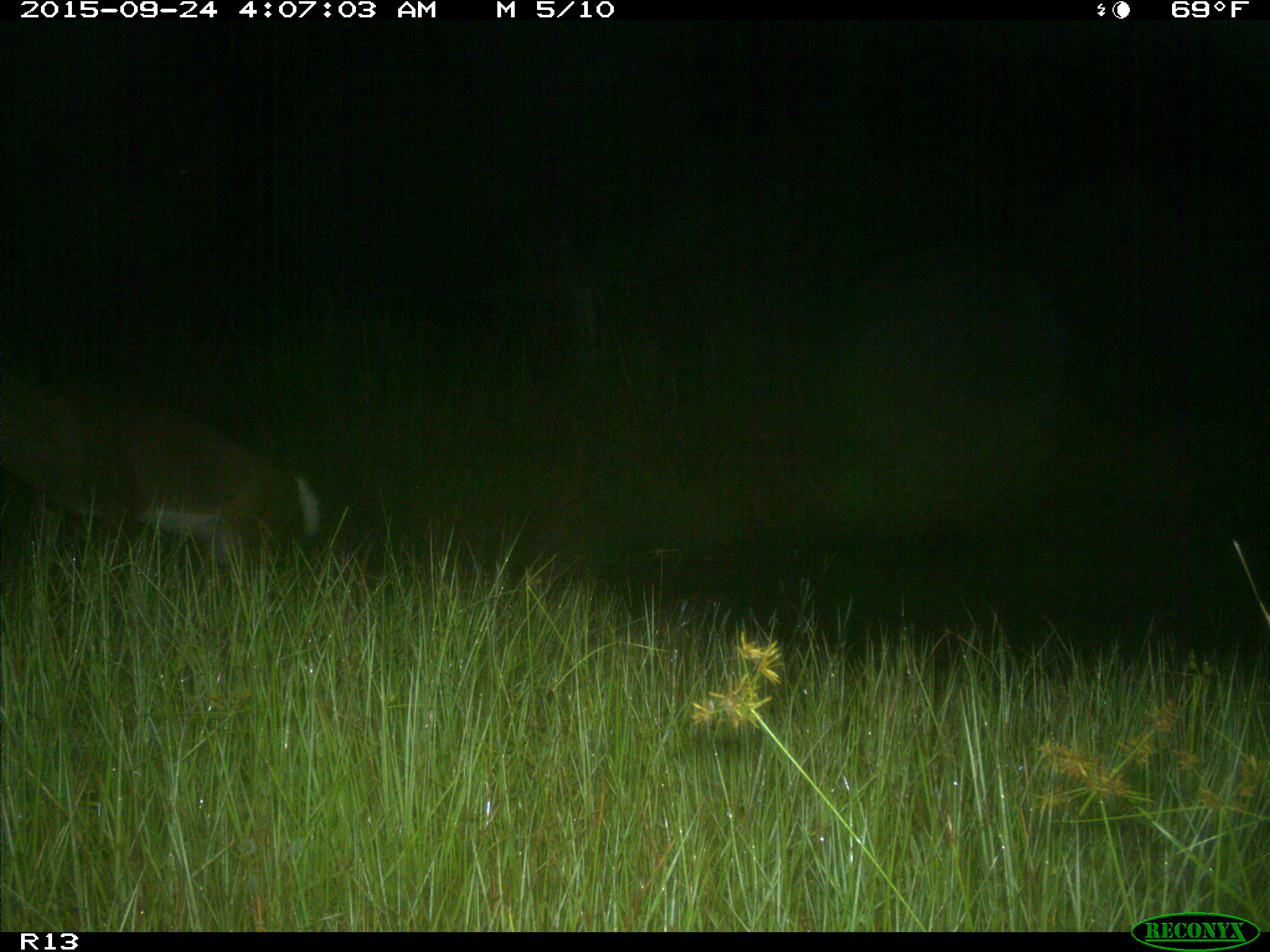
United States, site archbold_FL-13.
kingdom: Animalia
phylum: Chordata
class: Mammalia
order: Artiodactyla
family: Cervidae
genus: Odocoileus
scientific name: Odocoileus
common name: deer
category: unidentified deer